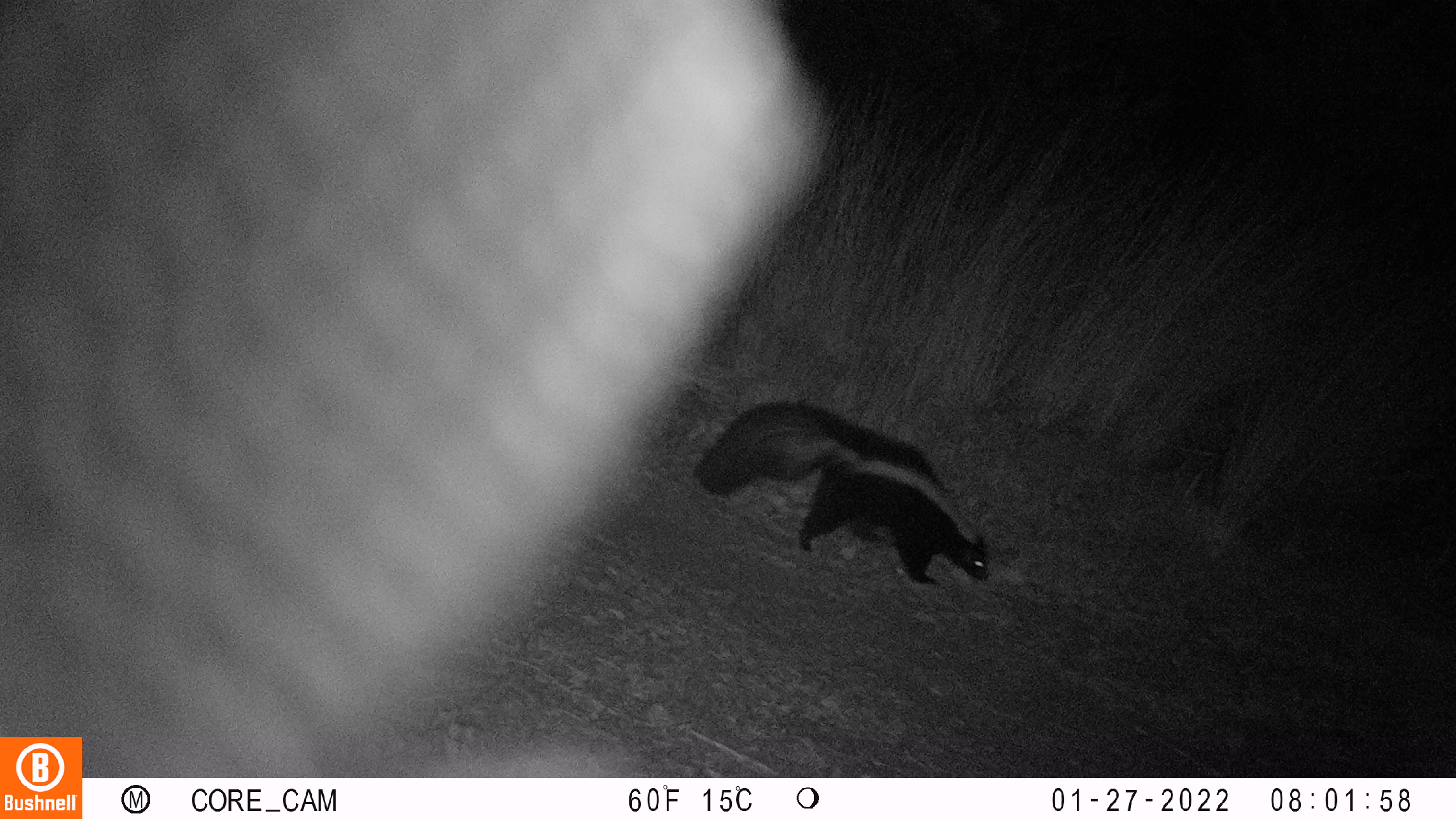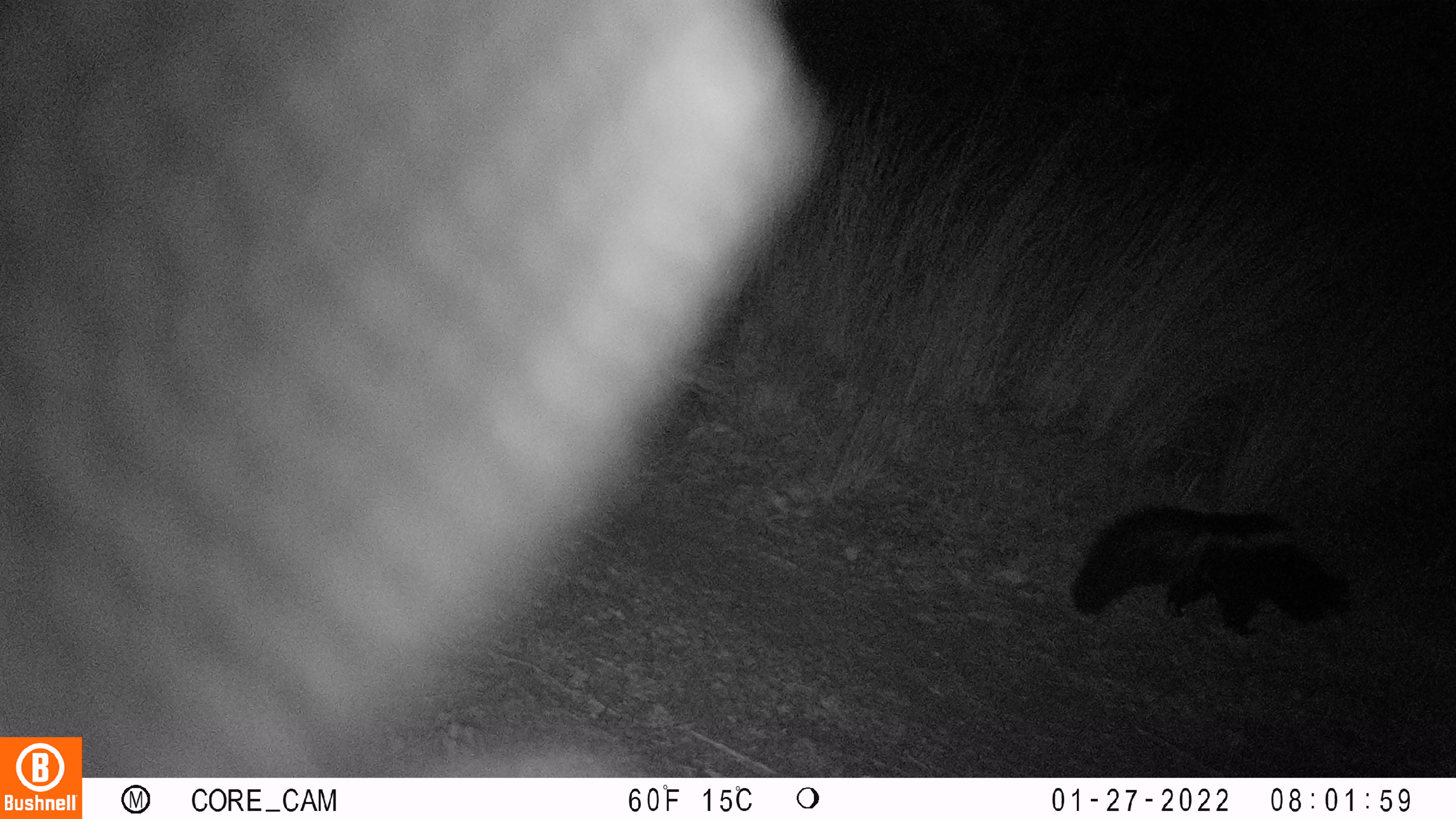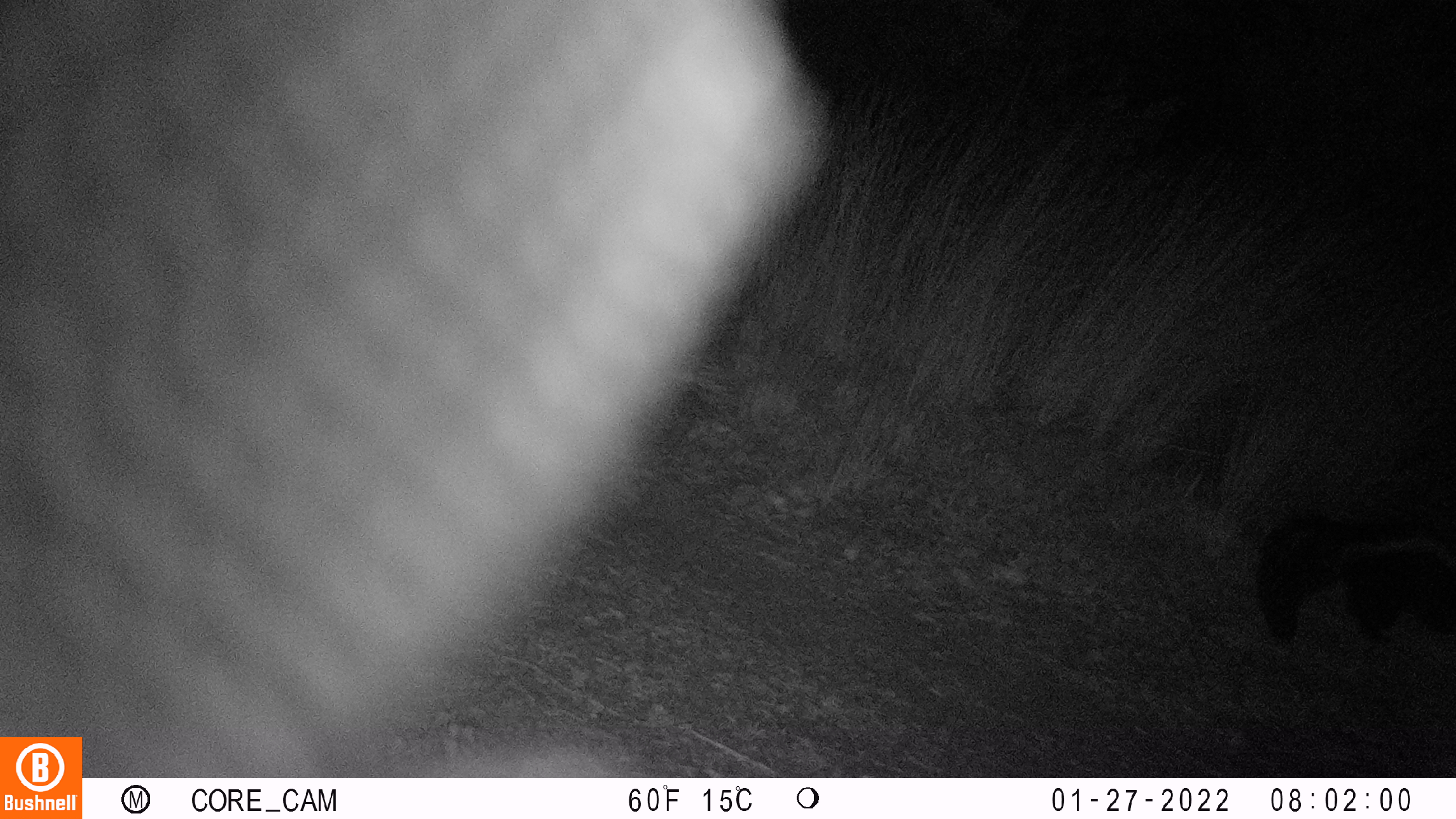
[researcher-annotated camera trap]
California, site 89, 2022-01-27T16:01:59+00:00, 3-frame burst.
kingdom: Animalia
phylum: Chordata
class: Mammalia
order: Carnivora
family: Mephitidae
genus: Mephitis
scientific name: Mephitis mephitis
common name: striped skunk